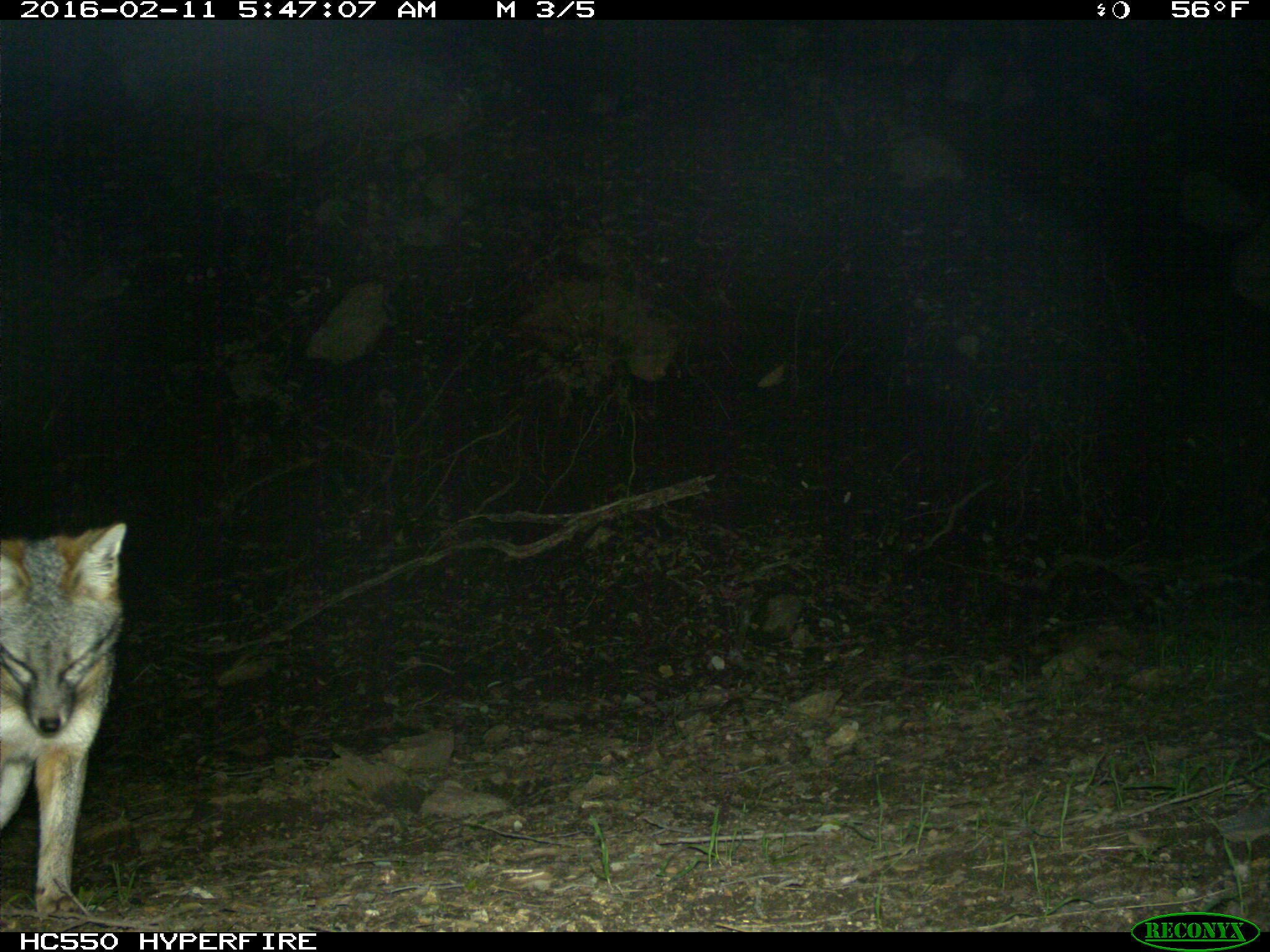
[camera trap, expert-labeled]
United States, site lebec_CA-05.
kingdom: Animalia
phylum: Chordata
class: Mammalia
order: Carnivora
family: Canidae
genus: Urocyon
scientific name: Urocyon cinereoargenteus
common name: gray fox